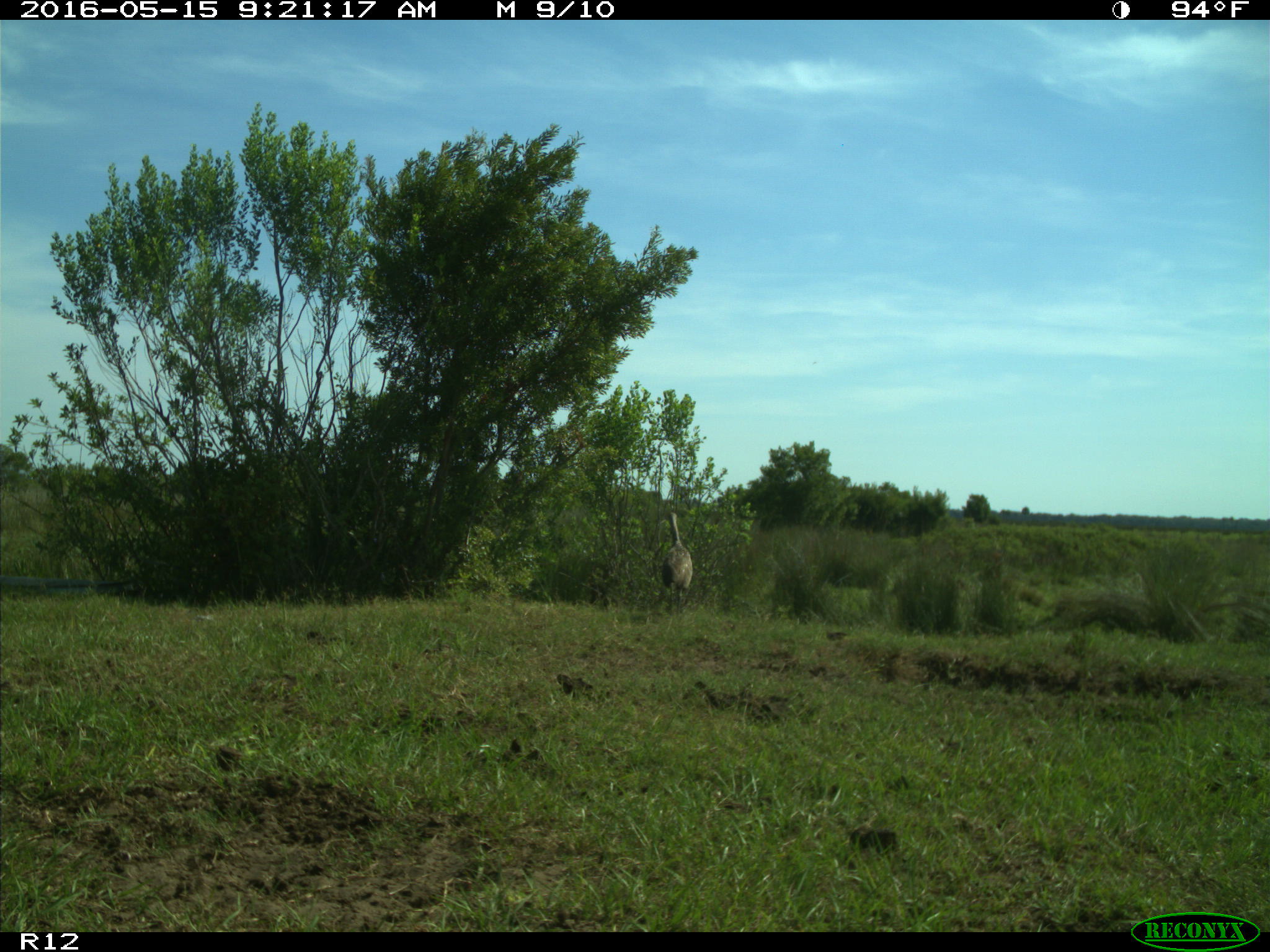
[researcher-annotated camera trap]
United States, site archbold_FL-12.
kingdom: Animalia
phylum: Chordata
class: Aves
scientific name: Aves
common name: birds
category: unidentified bird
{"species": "unidentified bird (birds) (Aves)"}